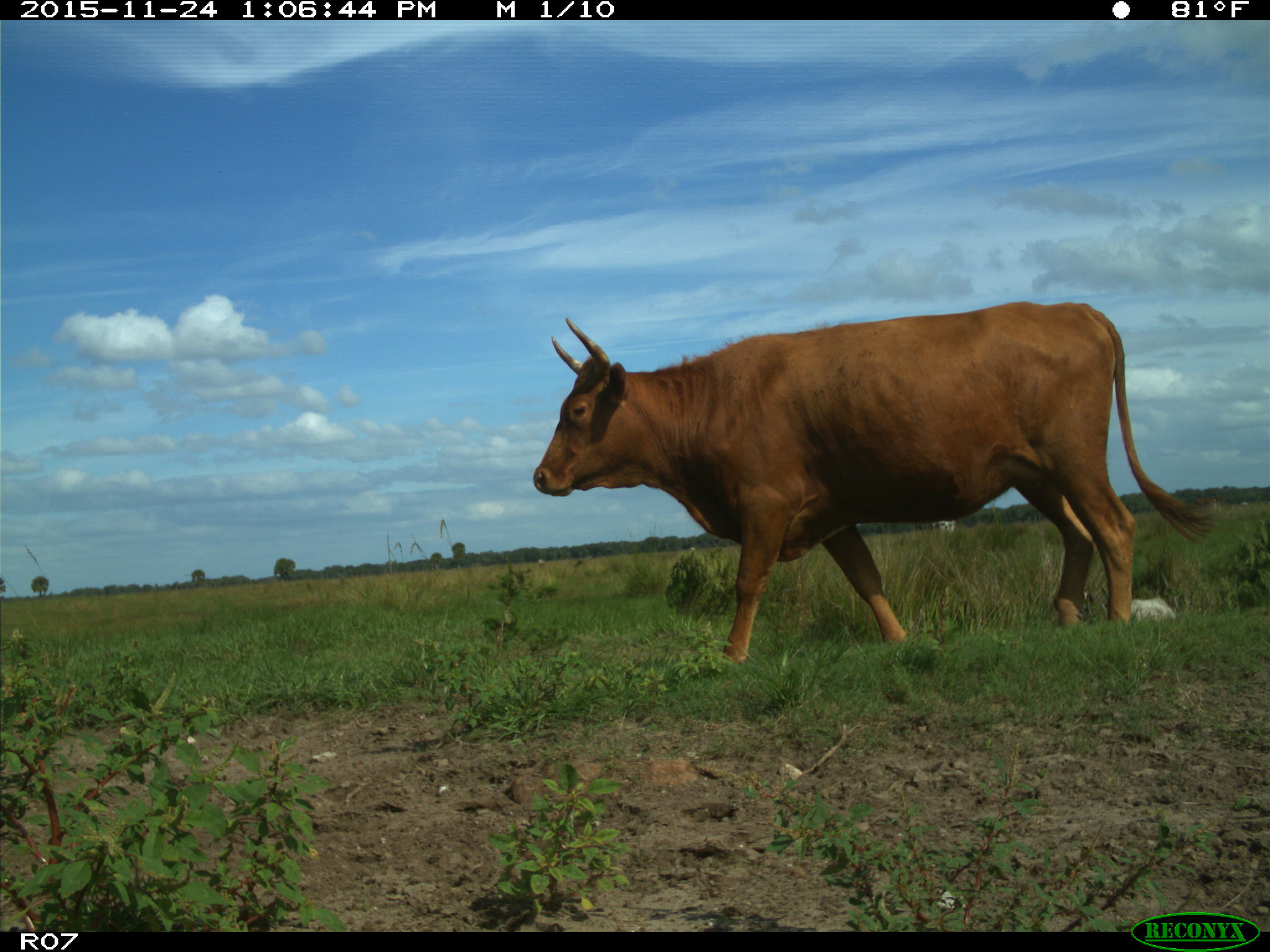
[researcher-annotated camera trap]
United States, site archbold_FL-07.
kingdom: Animalia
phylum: Chordata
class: Mammalia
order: Artiodactyla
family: Bovidae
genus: Bos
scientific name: Bos taurus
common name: domestic cow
Bos taurus (domestic cow).